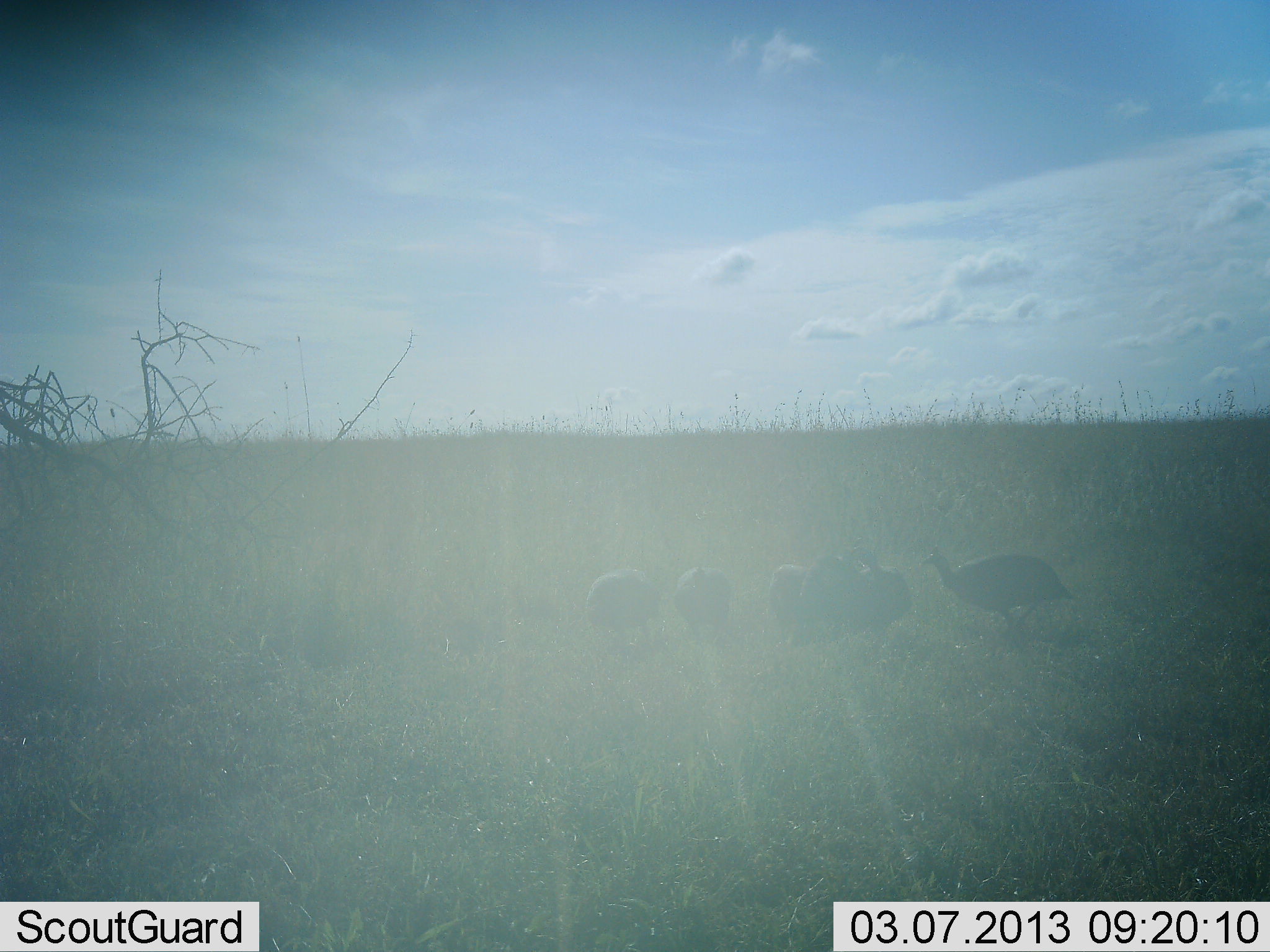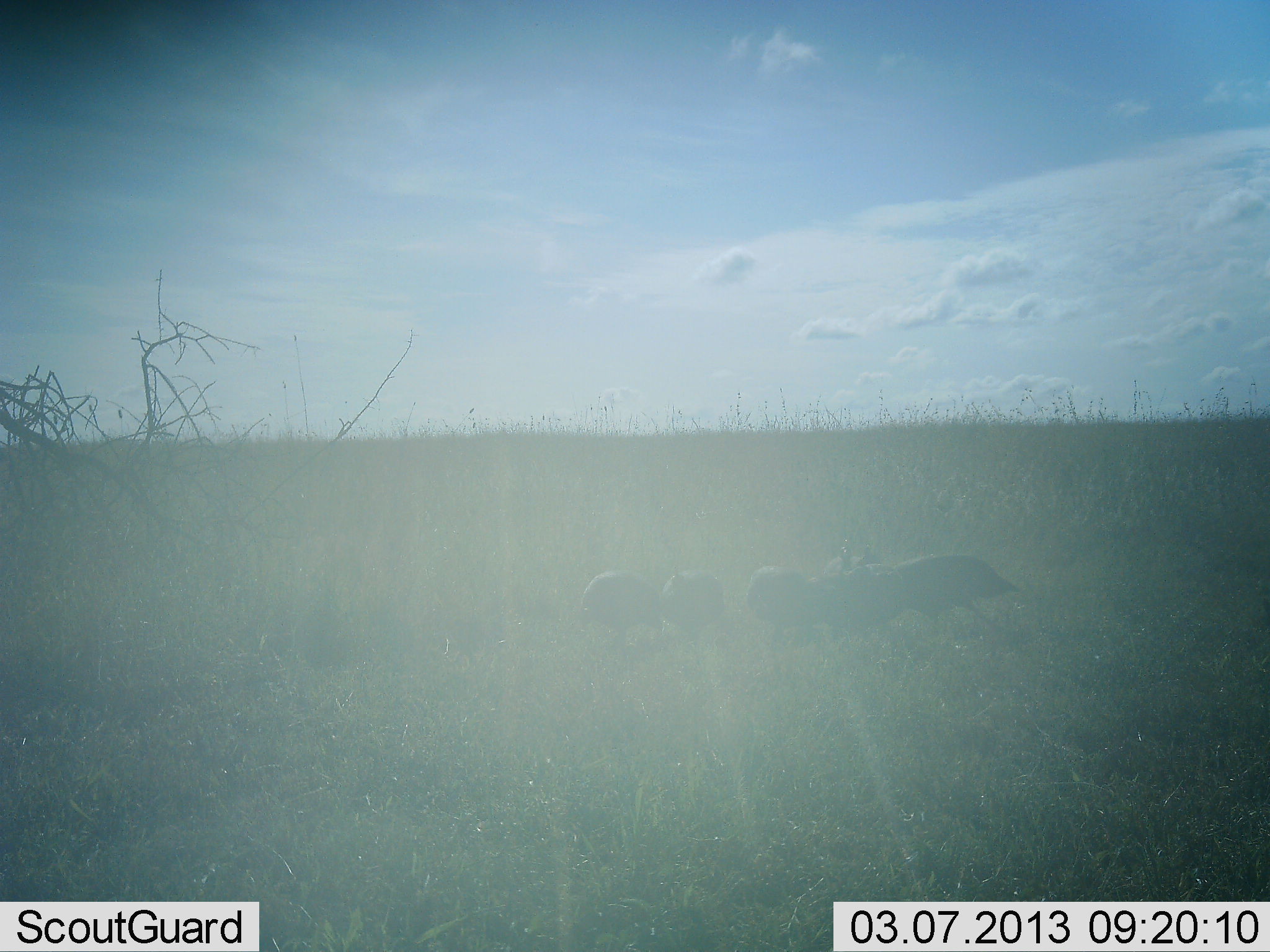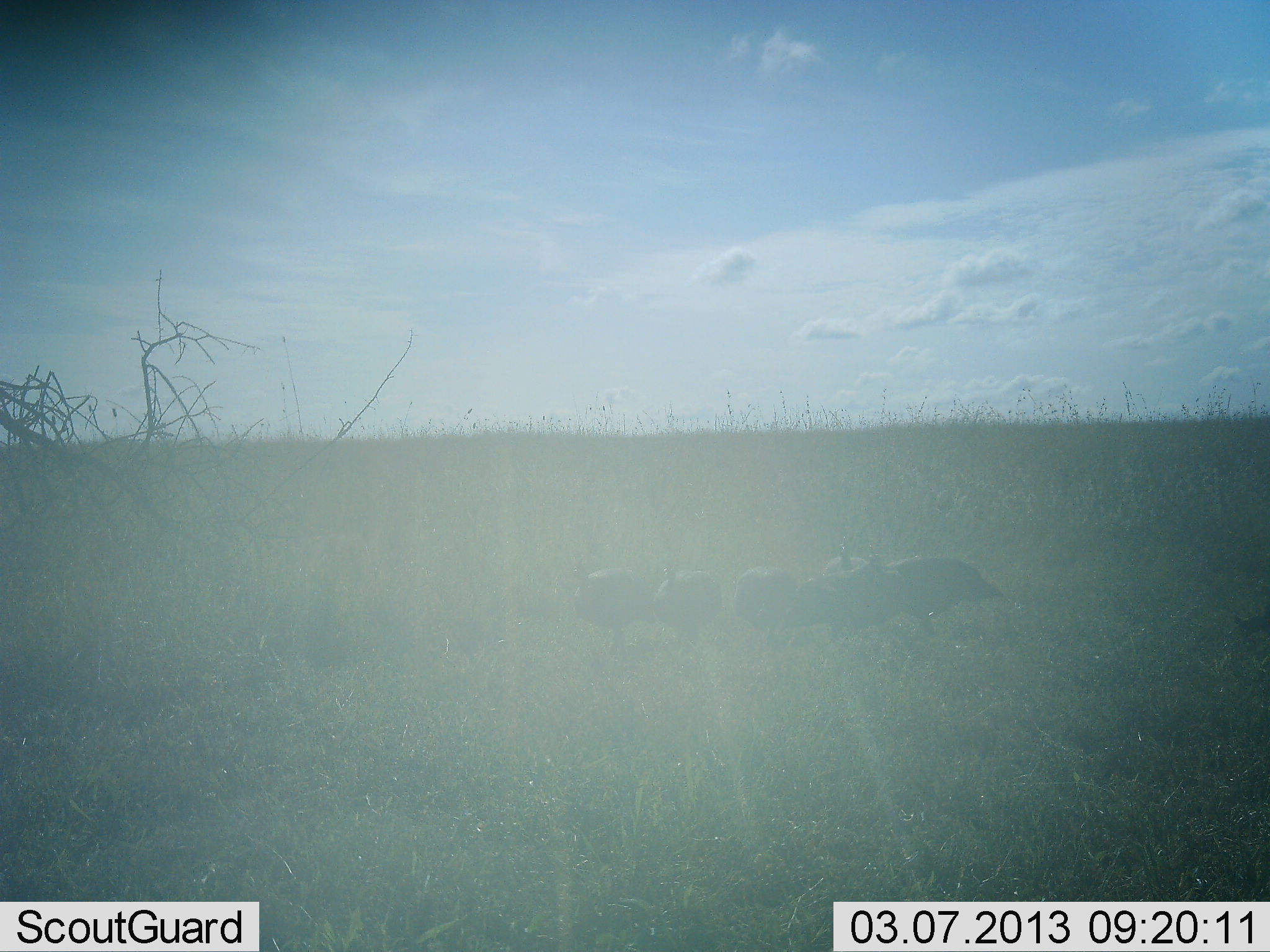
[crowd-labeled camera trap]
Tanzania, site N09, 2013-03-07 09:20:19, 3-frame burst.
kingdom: Animalia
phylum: Chordata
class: Aves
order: Galliformes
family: Numididae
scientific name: Numididae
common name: guinea fowl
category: guineafowl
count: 6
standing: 45%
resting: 0%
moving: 77%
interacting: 18%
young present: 5%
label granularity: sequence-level